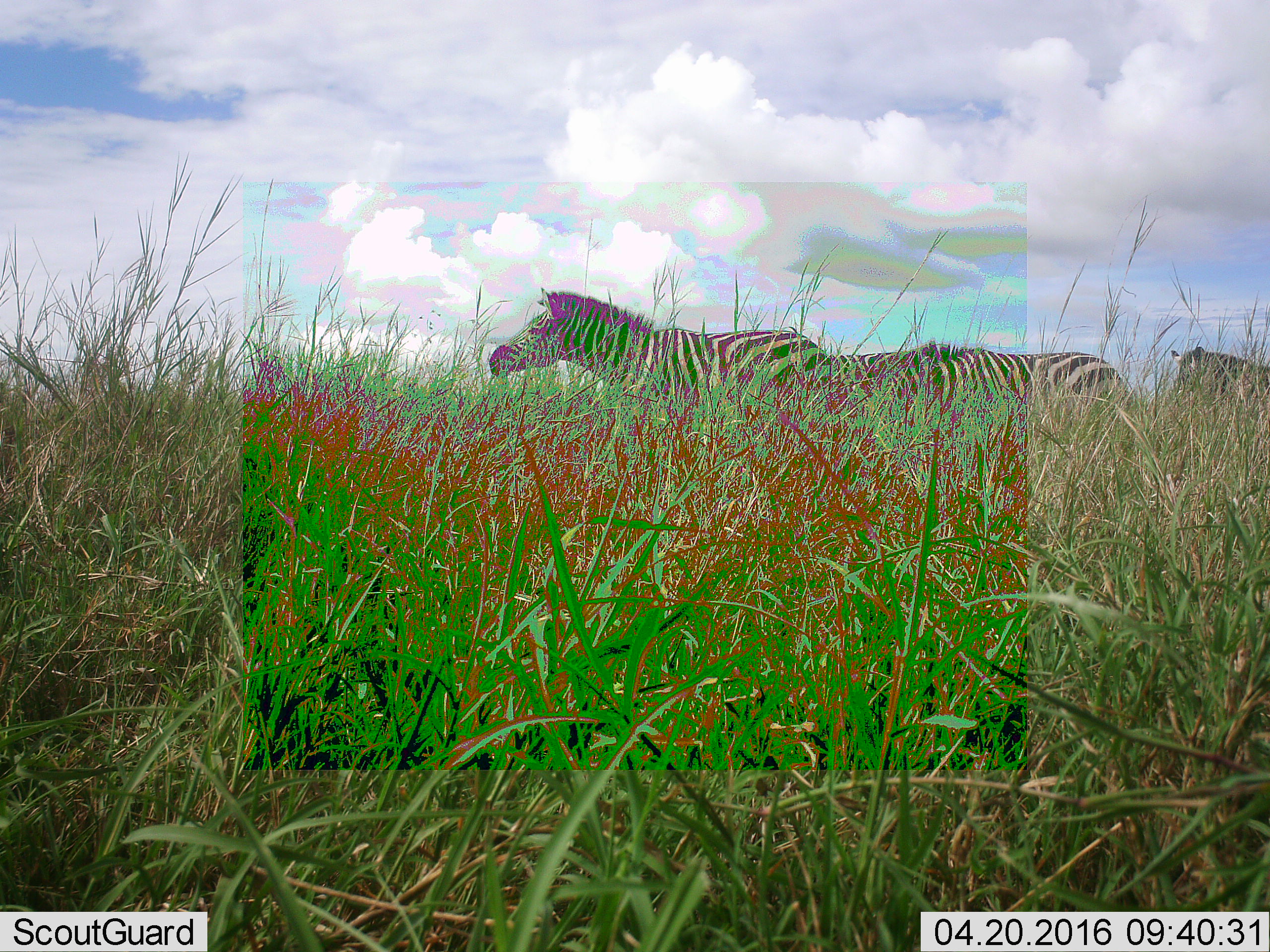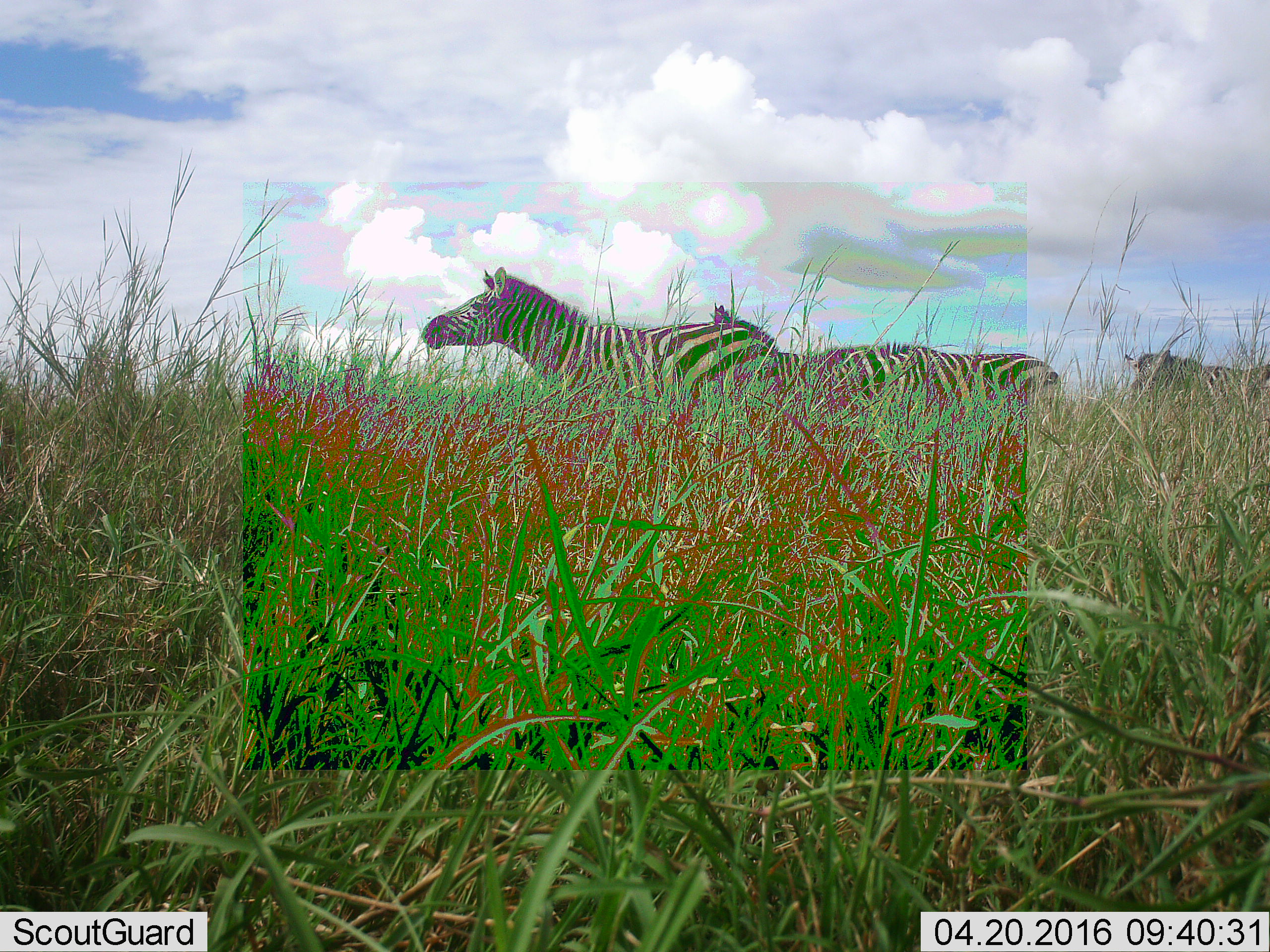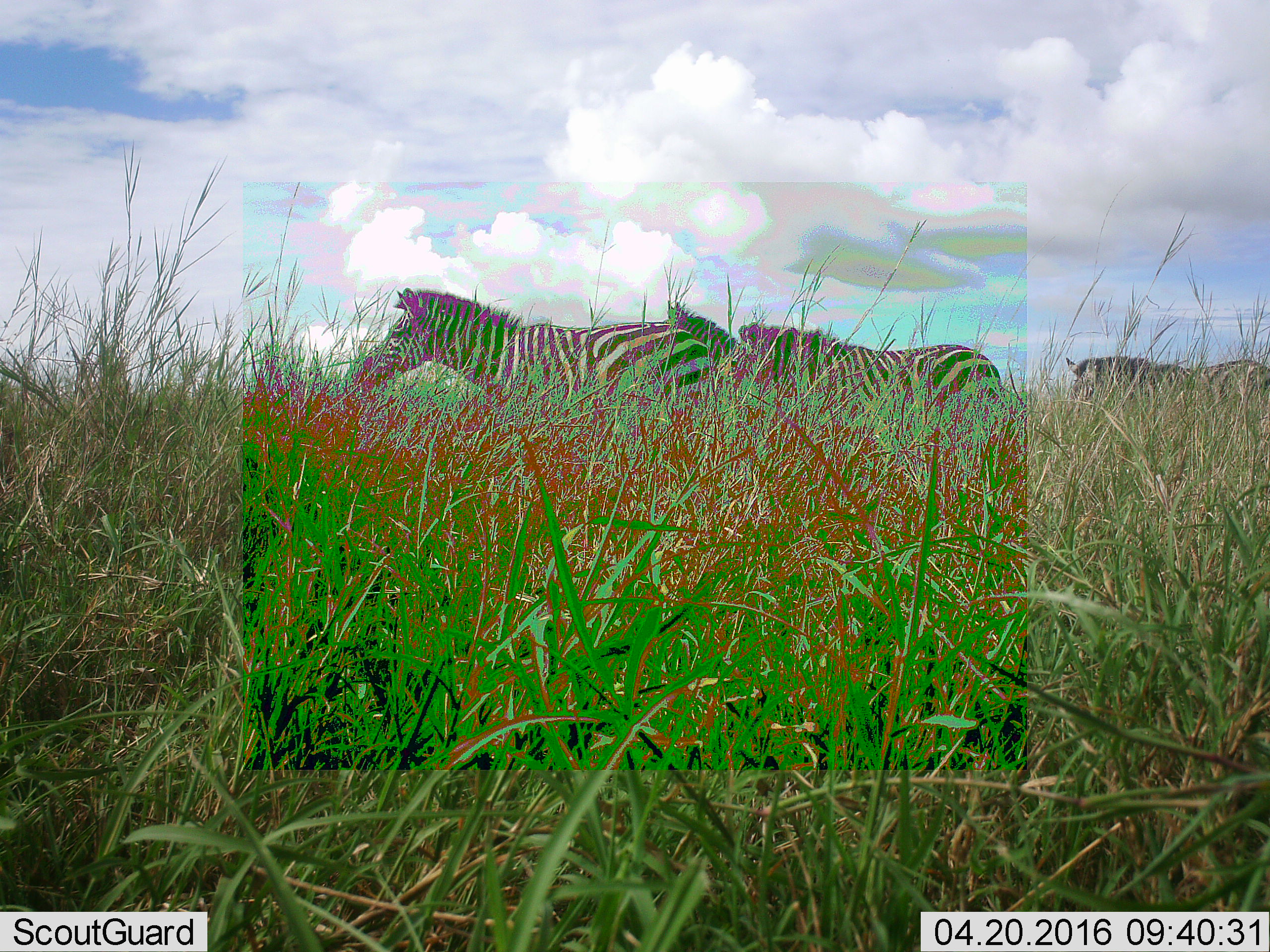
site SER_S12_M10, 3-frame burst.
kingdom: Animalia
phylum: Chordata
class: Mammalia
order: Perissodactyla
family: Equidae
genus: Equus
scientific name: Equus quagga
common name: plains zebra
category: zebraplains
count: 4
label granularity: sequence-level